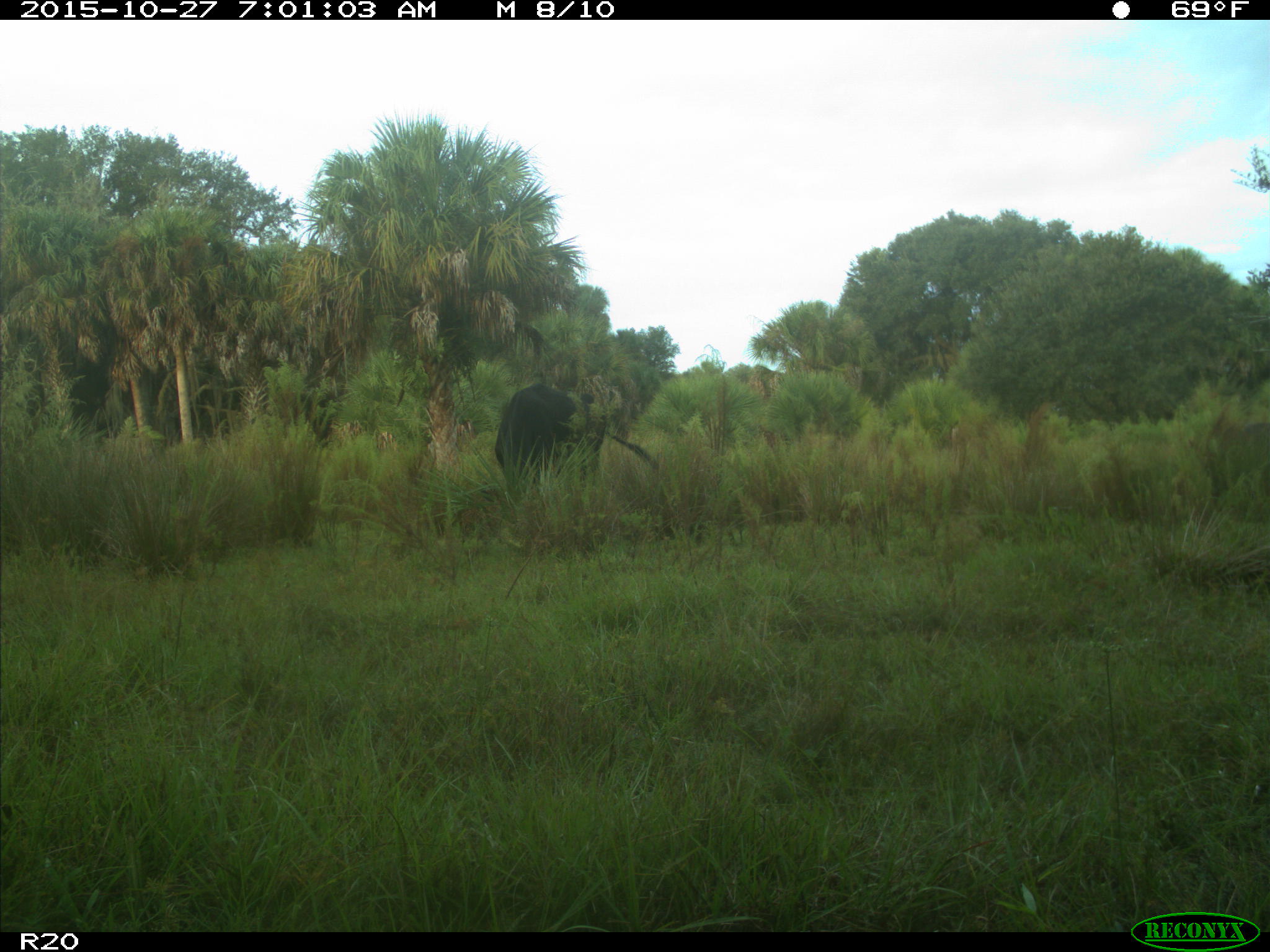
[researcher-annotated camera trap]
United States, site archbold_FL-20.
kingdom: Animalia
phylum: Chordata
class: Mammalia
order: Artiodactyla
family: Bovidae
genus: Bos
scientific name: Bos taurus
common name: domestic cow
Bos taurus (domestic cow).